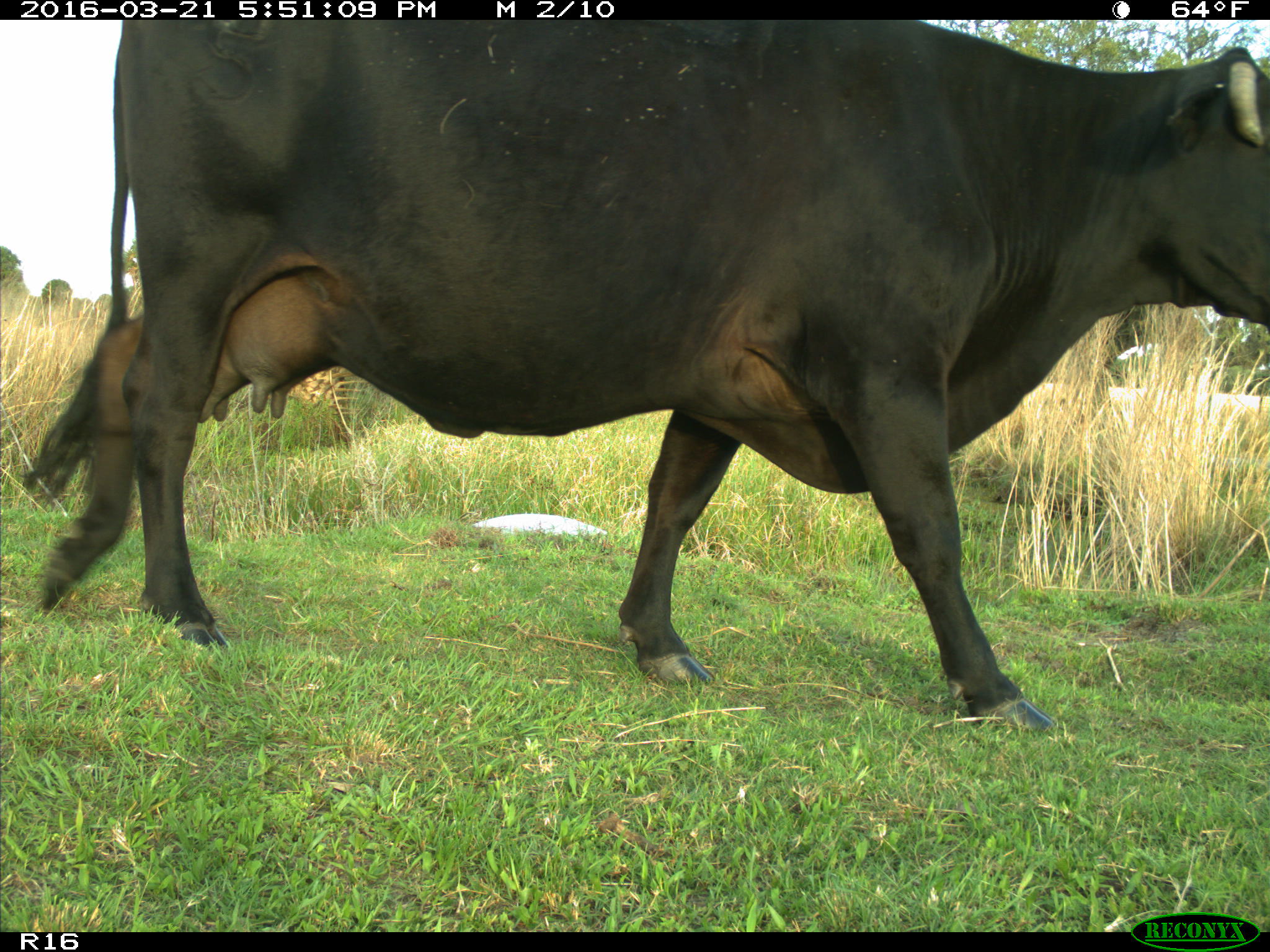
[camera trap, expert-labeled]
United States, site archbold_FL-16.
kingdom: Animalia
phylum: Chordata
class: Mammalia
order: Artiodactyla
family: Bovidae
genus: Bos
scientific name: Bos taurus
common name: domestic cow